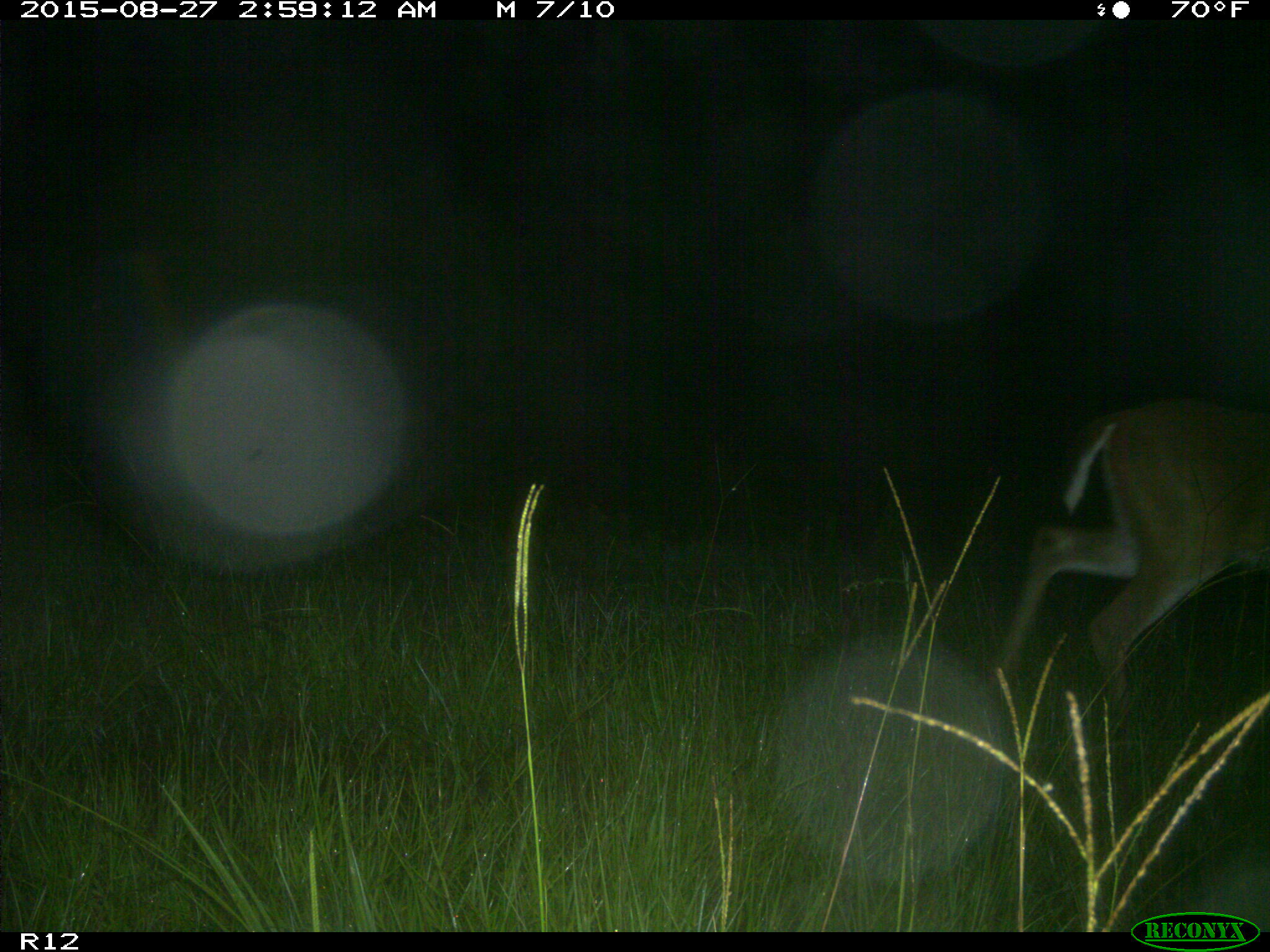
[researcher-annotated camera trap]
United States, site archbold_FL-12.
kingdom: Animalia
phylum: Chordata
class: Mammalia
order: Artiodactyla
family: Cervidae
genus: Odocoileus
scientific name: Odocoileus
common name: deer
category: unidentified deer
Unidentified deer (deer) (Odocoileus).